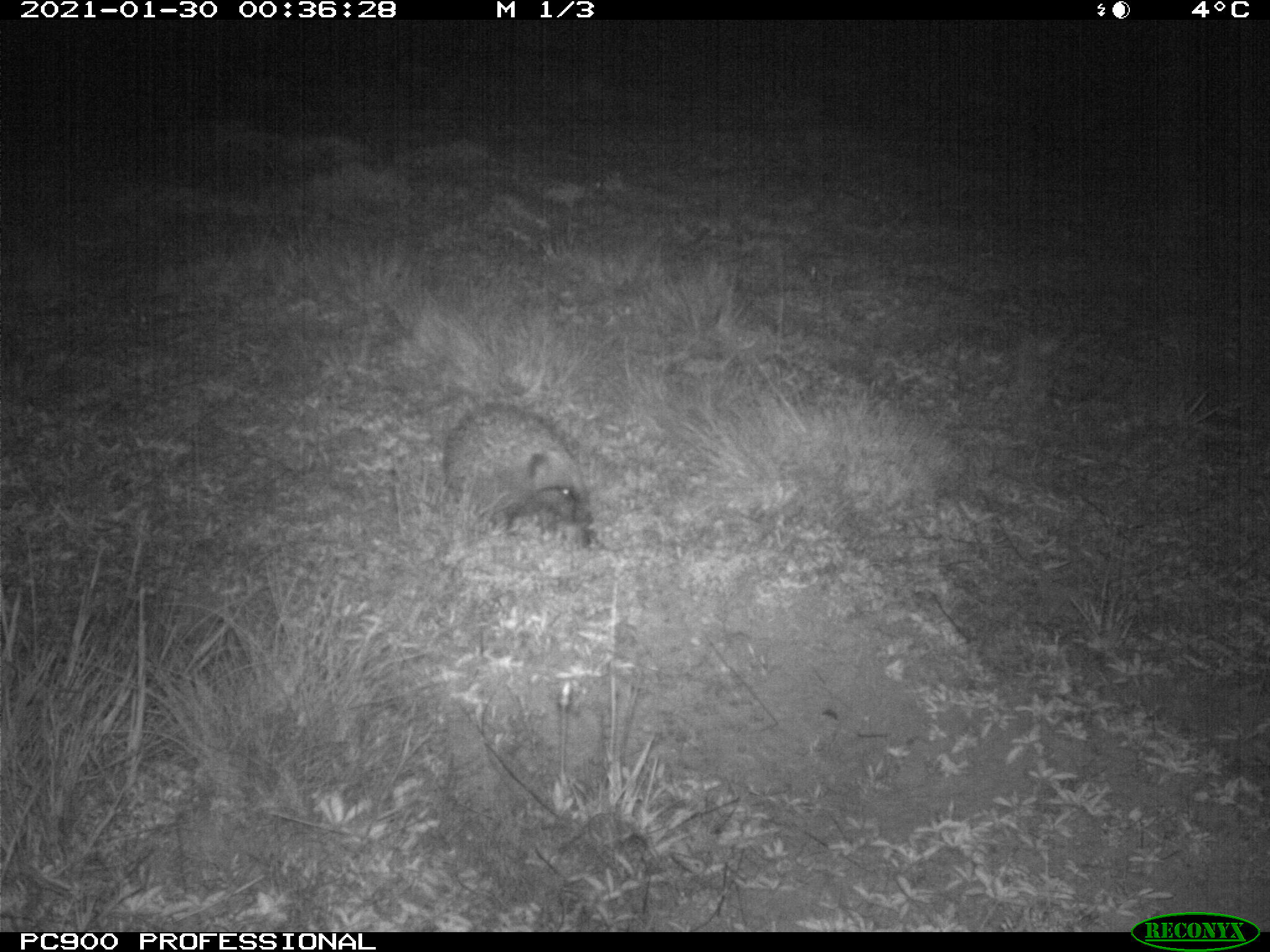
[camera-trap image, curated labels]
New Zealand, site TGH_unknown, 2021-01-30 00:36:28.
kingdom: Animalia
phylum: Chordata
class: Mammalia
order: Eulipotyphla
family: Erinaceidae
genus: Erinaceus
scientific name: Erinaceus europaeus europaeus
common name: european hedgehog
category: hedgehog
Hedgehog (european hedgehog) (Erinaceus europaeus europaeus).